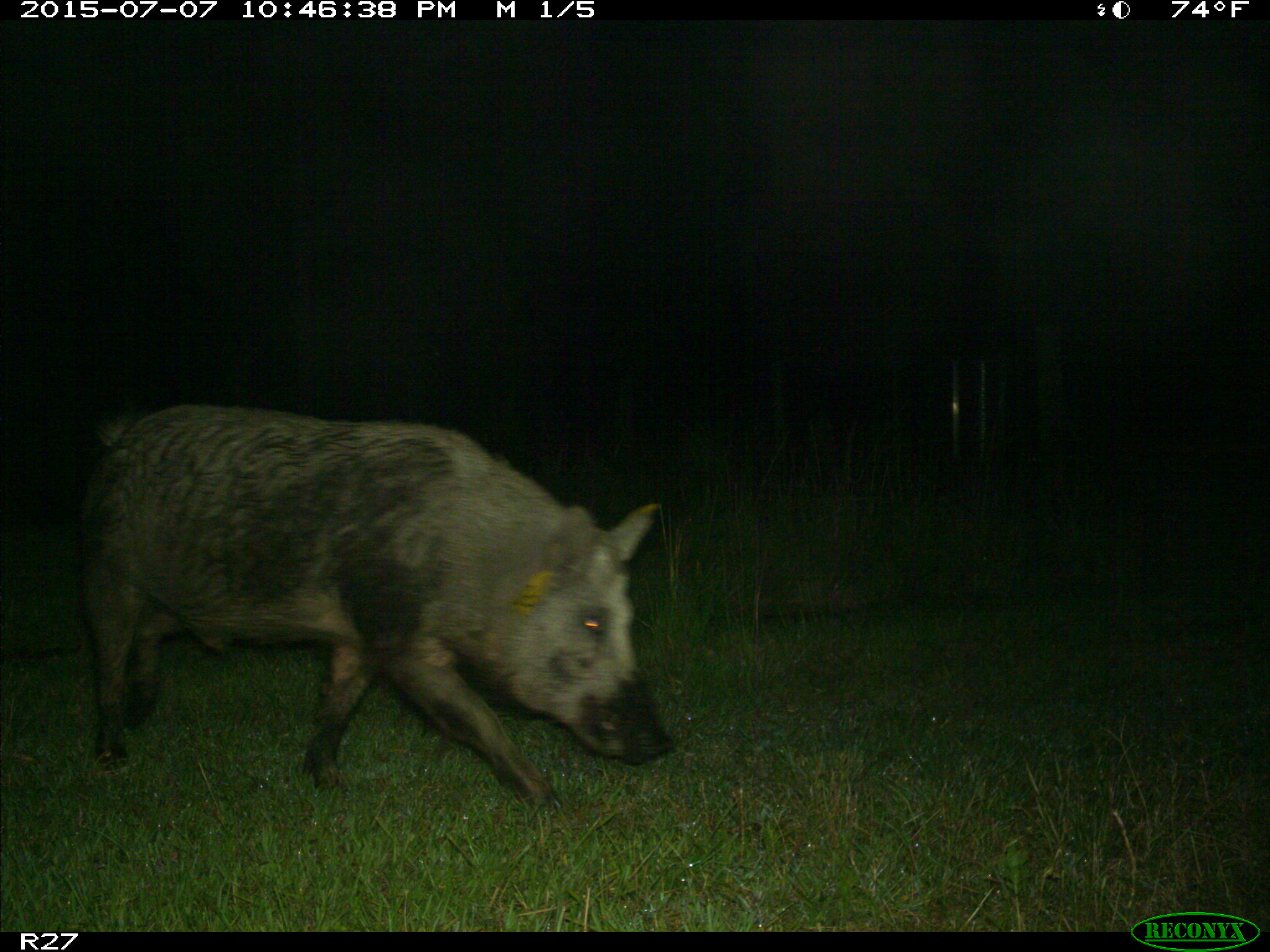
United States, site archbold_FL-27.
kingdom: Animalia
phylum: Chordata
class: Mammalia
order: Artiodactyla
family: Suidae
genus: Sus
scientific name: Sus scrofa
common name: wild boar